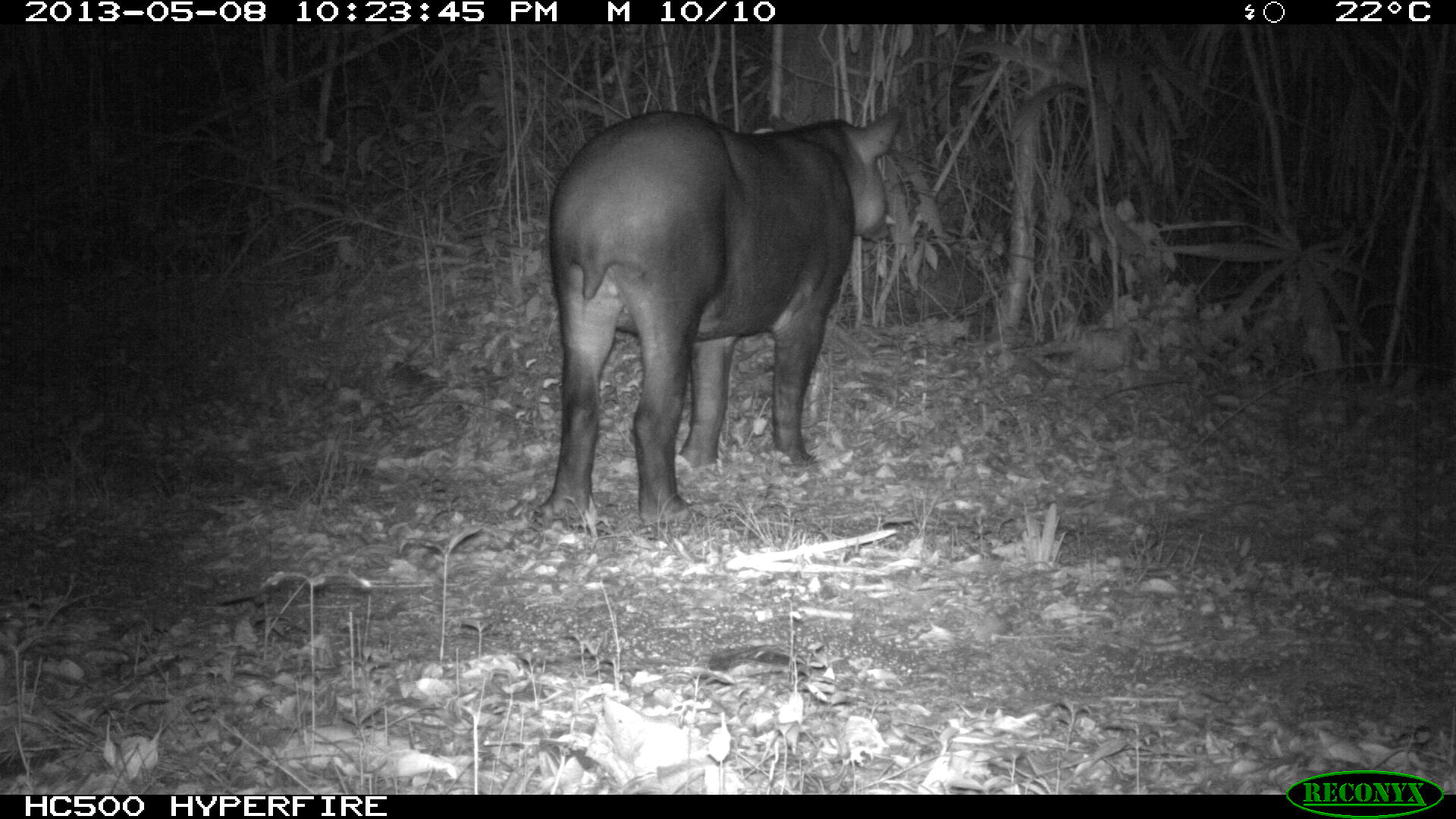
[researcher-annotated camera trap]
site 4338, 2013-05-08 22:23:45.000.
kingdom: Animalia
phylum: Chordata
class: Mammalia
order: Perissodactyla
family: Tapiridae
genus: Tapirus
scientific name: Tapirus bairdii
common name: baird's tapir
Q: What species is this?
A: Tapirus bairdii (baird's tapir).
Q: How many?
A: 1.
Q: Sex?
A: Female.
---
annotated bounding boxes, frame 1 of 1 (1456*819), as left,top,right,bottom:
tapirus bairdii: 534,101,905,534